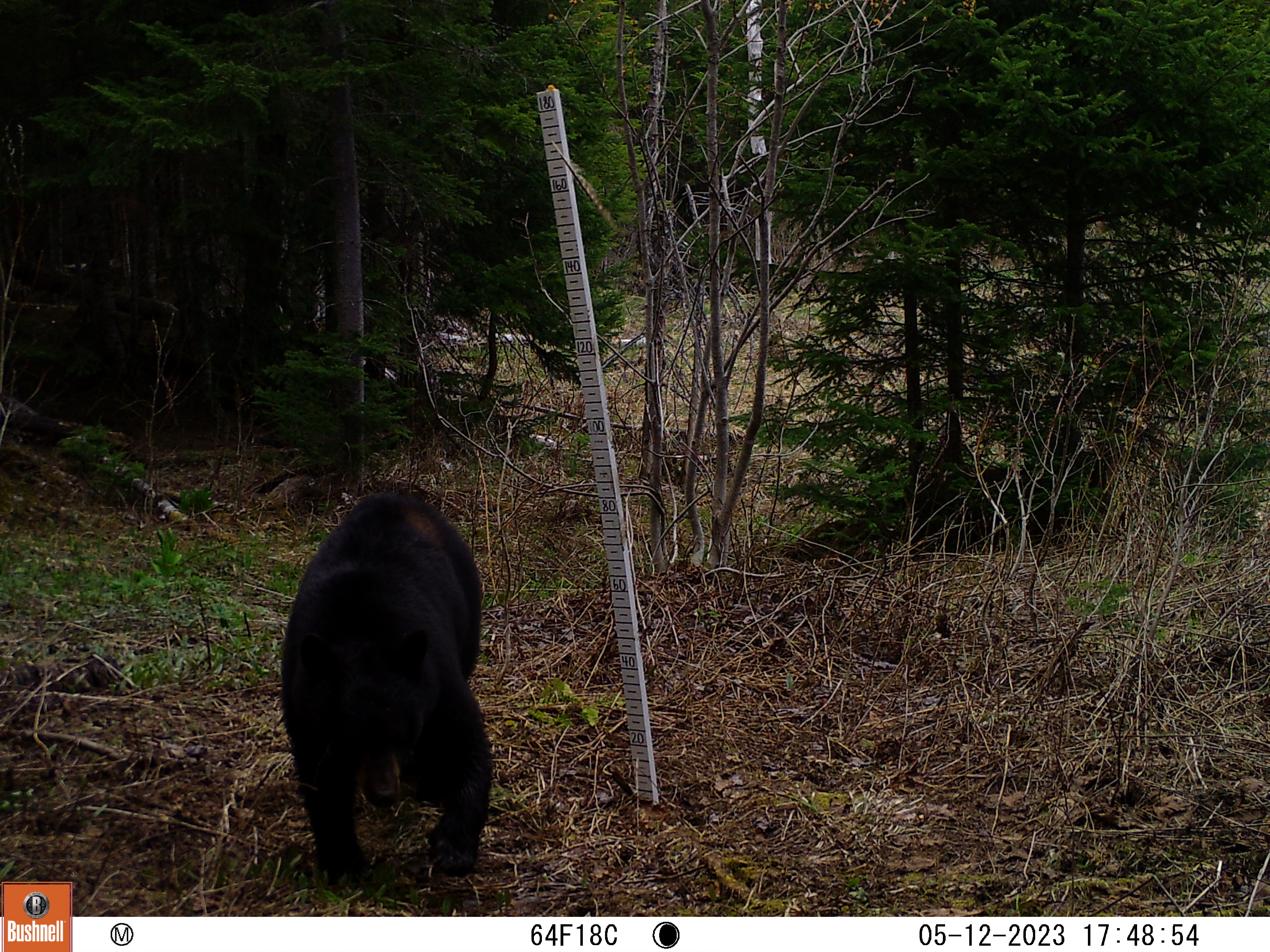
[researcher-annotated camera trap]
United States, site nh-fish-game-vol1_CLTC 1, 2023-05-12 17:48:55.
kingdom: Animalia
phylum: Chordata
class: Mammalia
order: Carnivora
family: Ursidae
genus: Ursus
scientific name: Ursus americanus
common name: black bear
Black bear (Ursus americanus).